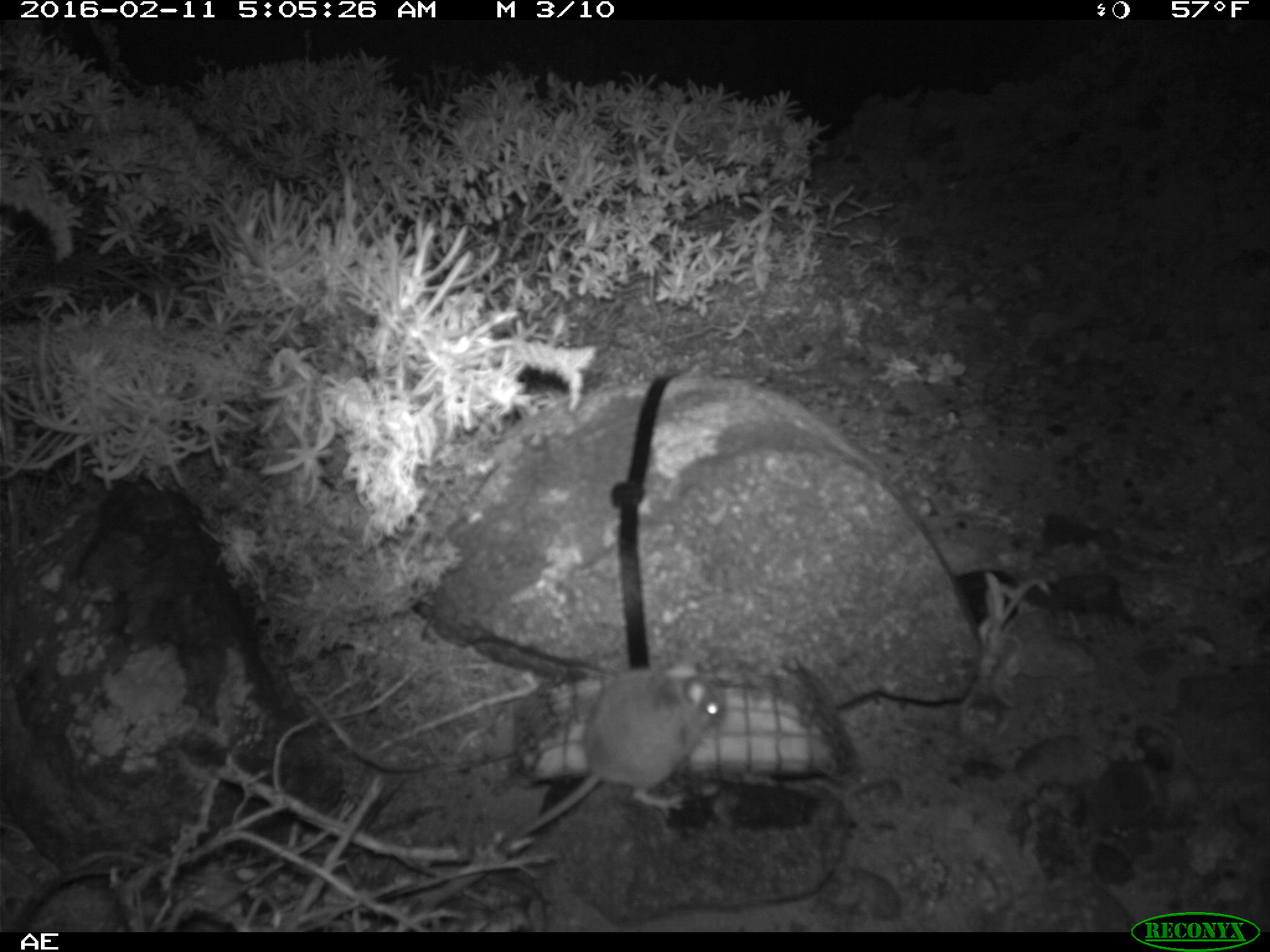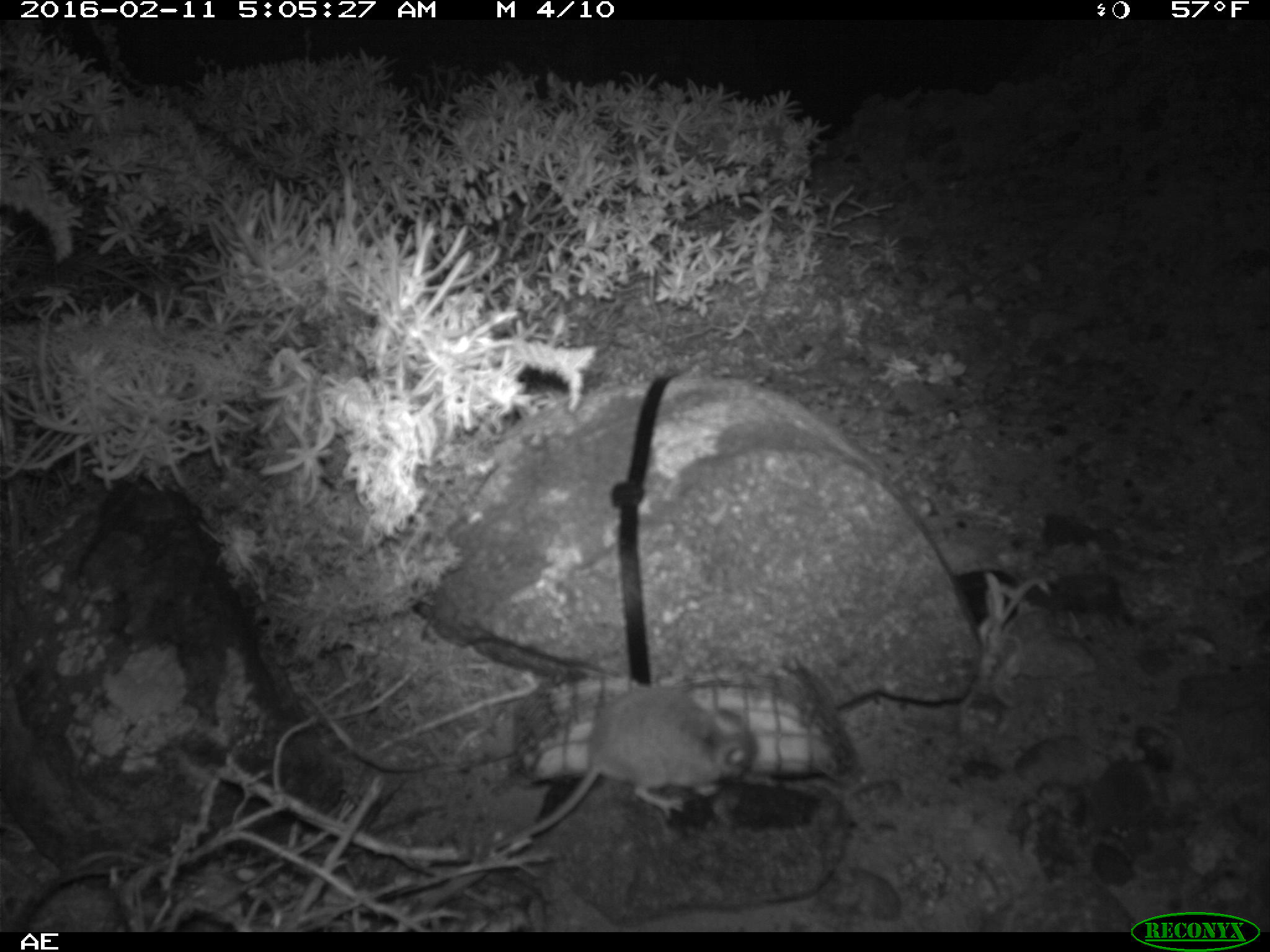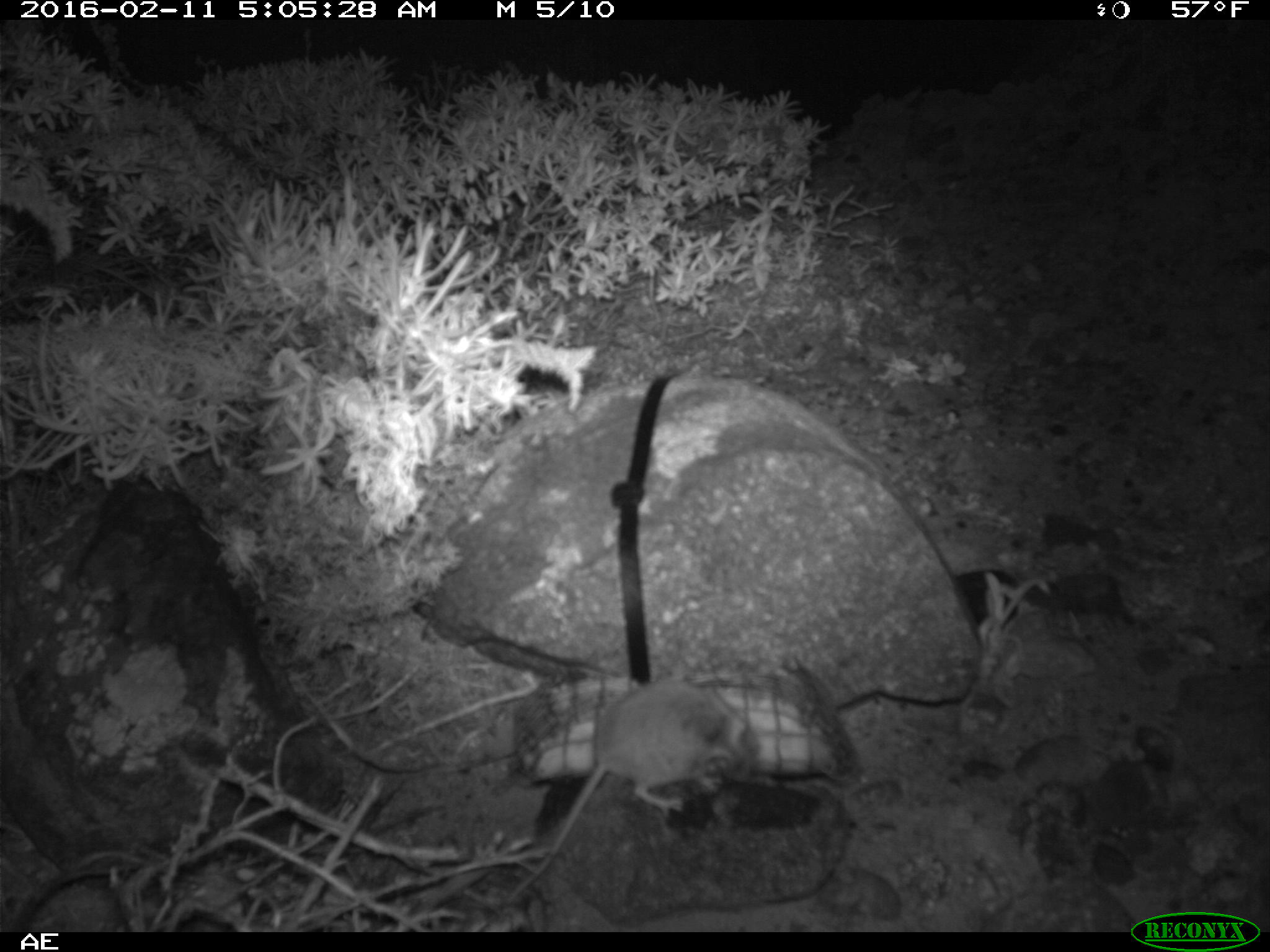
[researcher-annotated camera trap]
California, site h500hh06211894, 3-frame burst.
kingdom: Animalia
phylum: Chordata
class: Mammalia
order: Rodentia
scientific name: Rodentia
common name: rodent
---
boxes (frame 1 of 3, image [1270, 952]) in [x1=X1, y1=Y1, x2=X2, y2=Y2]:
rodent: [x1=497, y1=661, x2=726, y2=857]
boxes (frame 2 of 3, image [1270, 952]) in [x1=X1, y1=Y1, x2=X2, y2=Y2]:
rodent: [x1=486, y1=685, x2=757, y2=853]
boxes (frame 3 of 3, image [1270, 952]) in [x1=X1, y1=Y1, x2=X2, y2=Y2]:
rodent: [x1=504, y1=663, x2=752, y2=905]